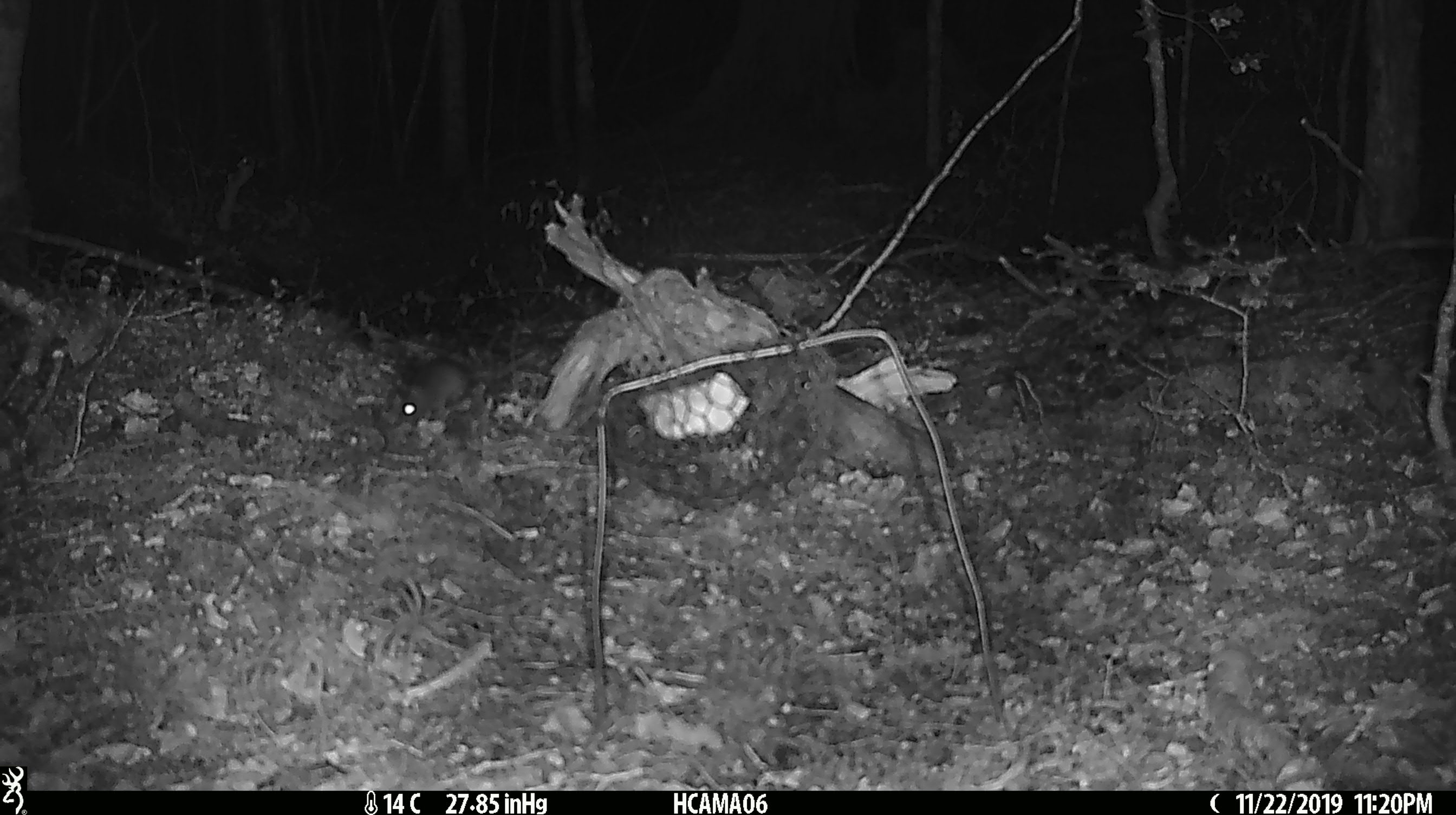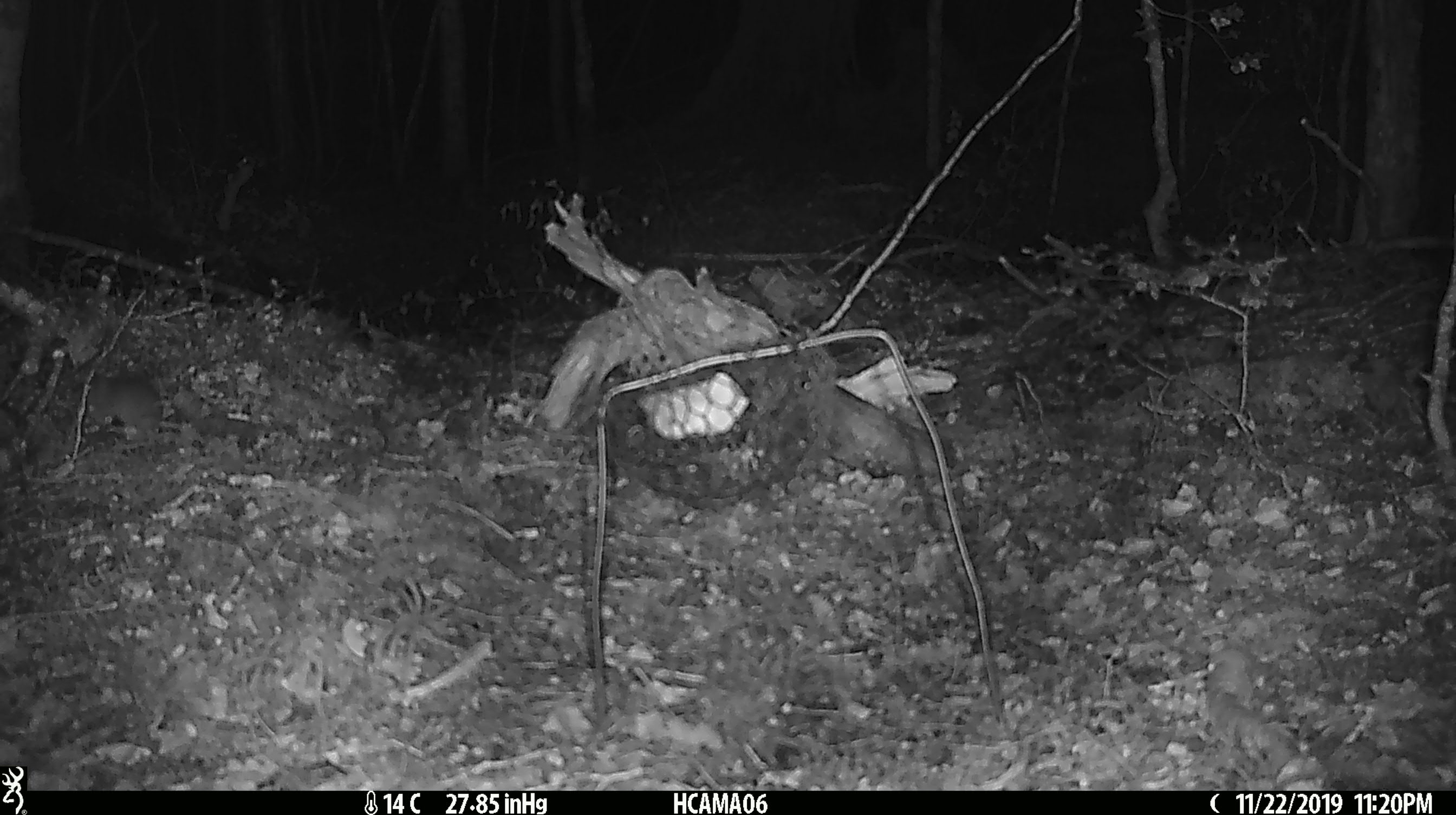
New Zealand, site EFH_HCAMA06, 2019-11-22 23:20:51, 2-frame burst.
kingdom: Animalia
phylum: Chordata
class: Mammalia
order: Rodentia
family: Muridae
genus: Mus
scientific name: Mus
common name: mouse